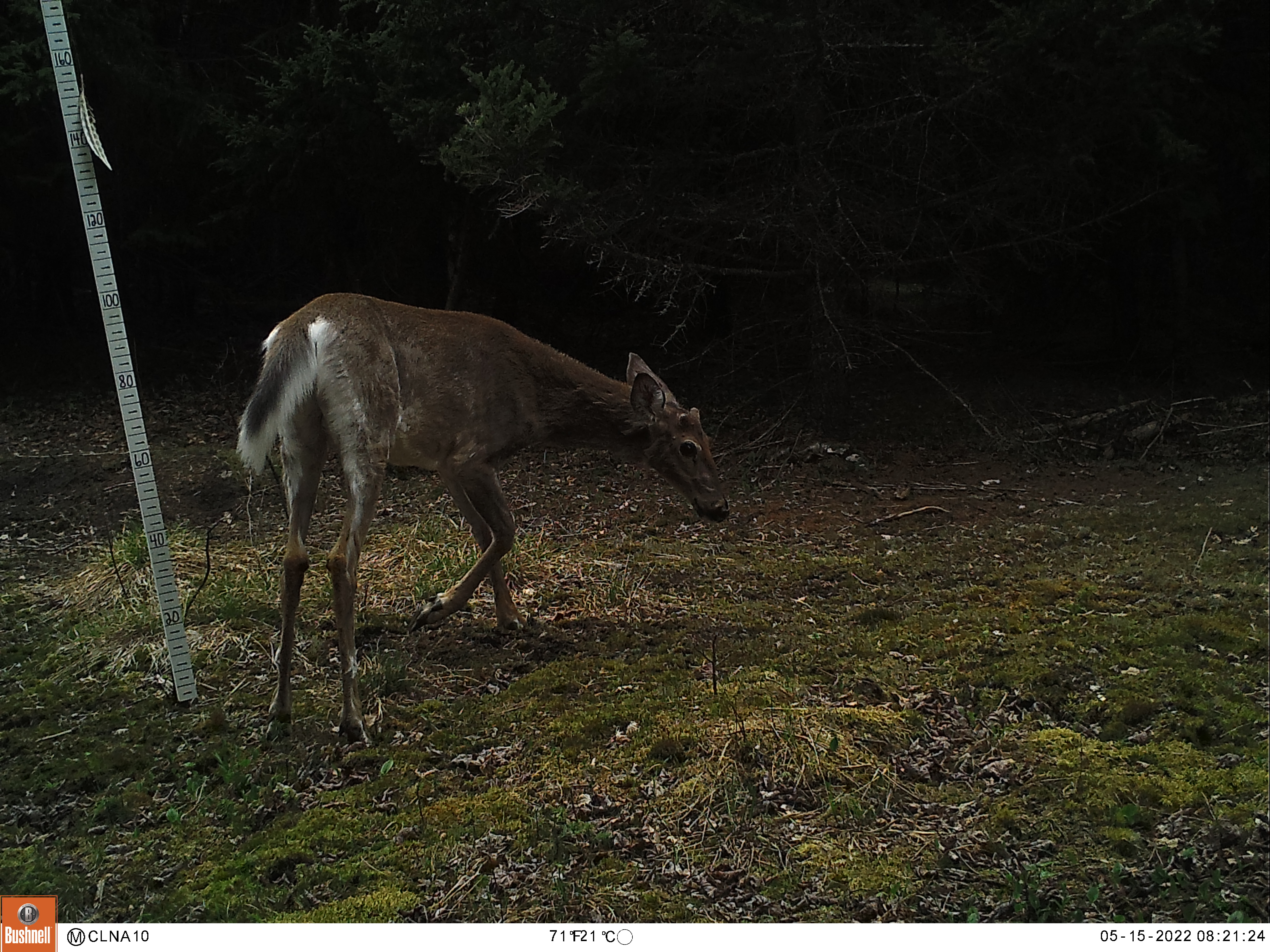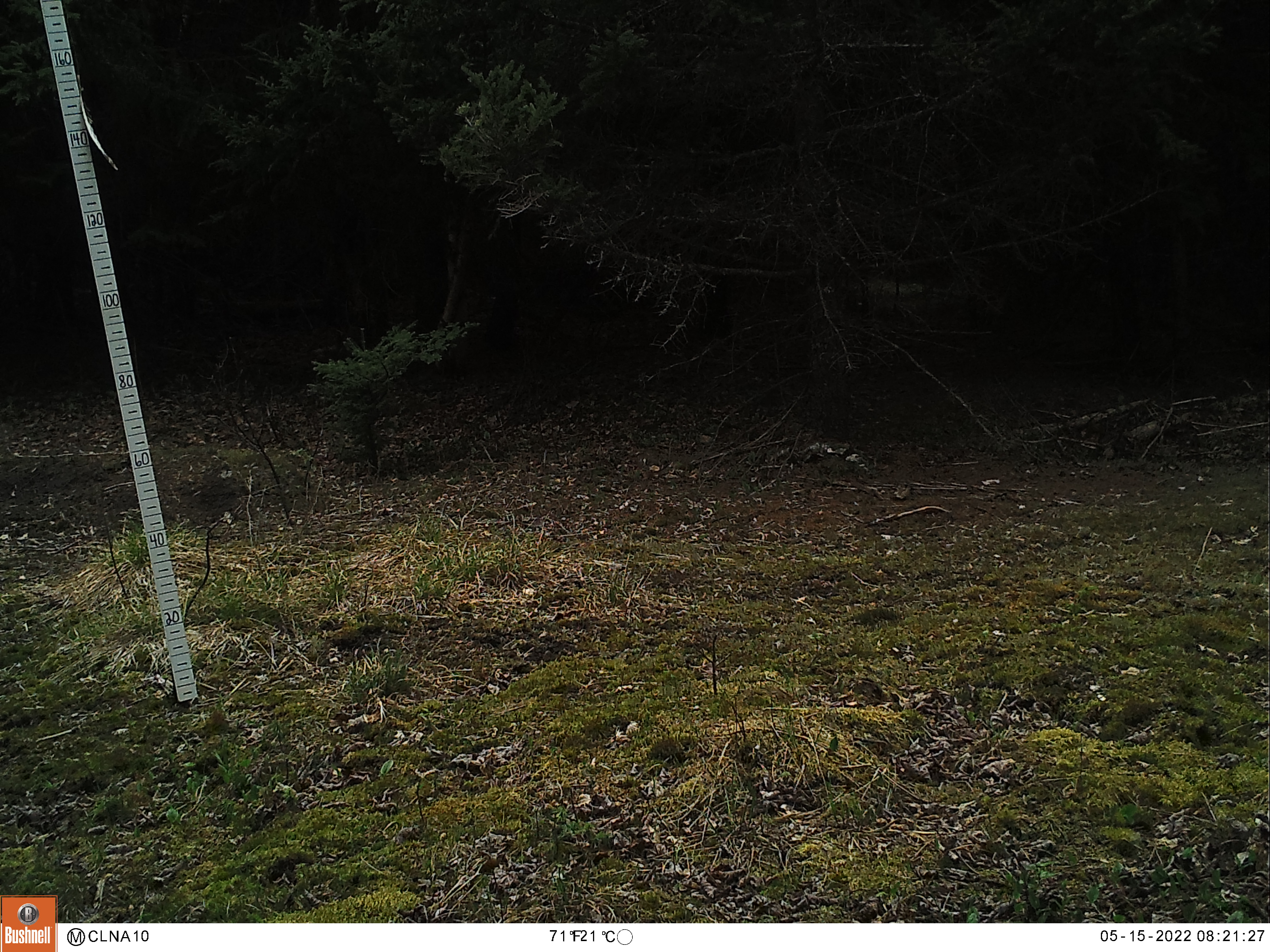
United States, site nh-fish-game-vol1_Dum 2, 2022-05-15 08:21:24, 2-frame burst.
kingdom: Animalia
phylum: Chordata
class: Mammalia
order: Artiodactyla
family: Cervidae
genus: Odocoileus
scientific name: Odocoileus virginianus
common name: white-tailed deer